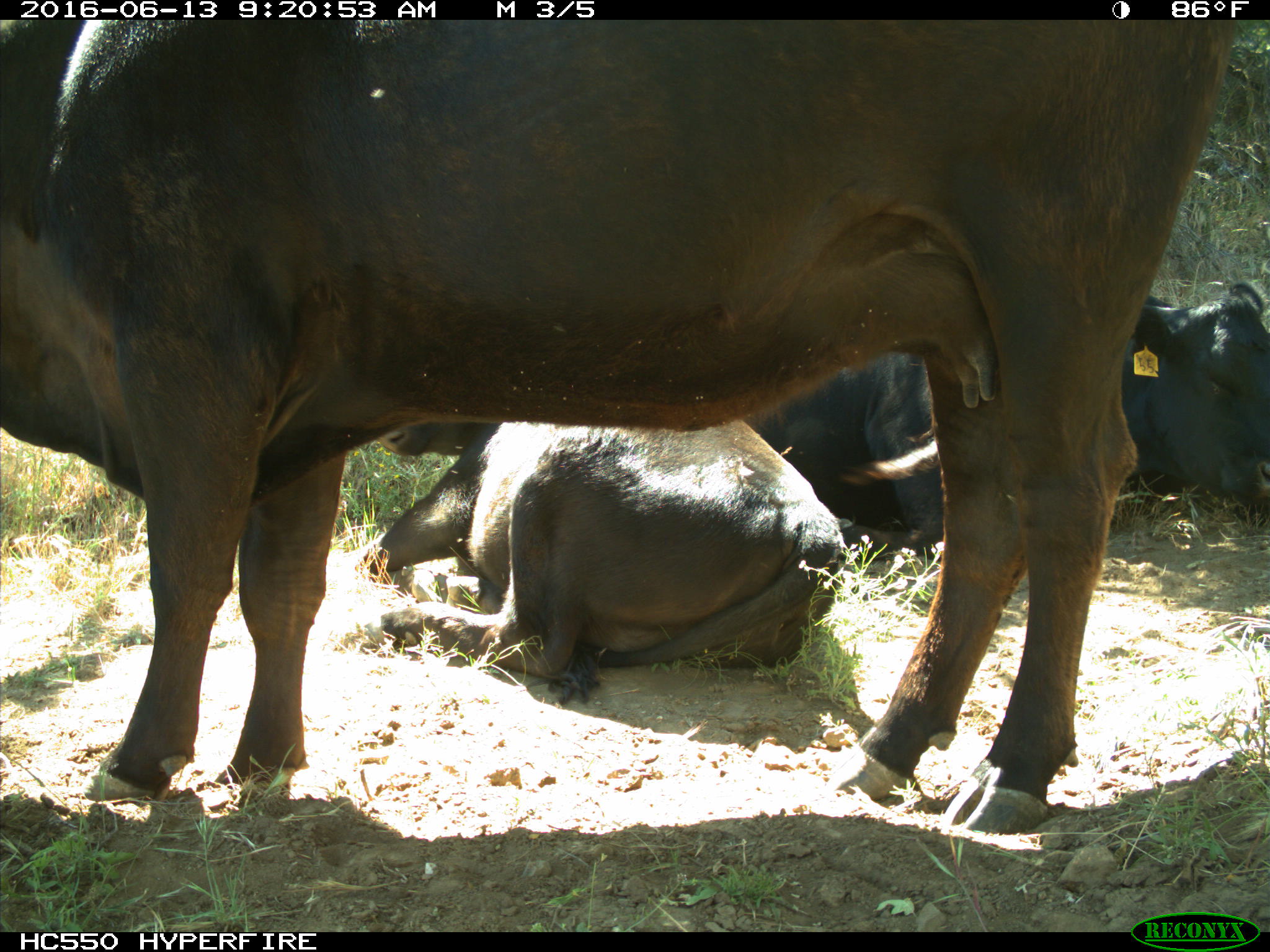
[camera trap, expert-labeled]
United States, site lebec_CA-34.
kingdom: Animalia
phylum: Chordata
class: Mammalia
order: Artiodactyla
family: Bovidae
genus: Bos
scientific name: Bos taurus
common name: domestic cow